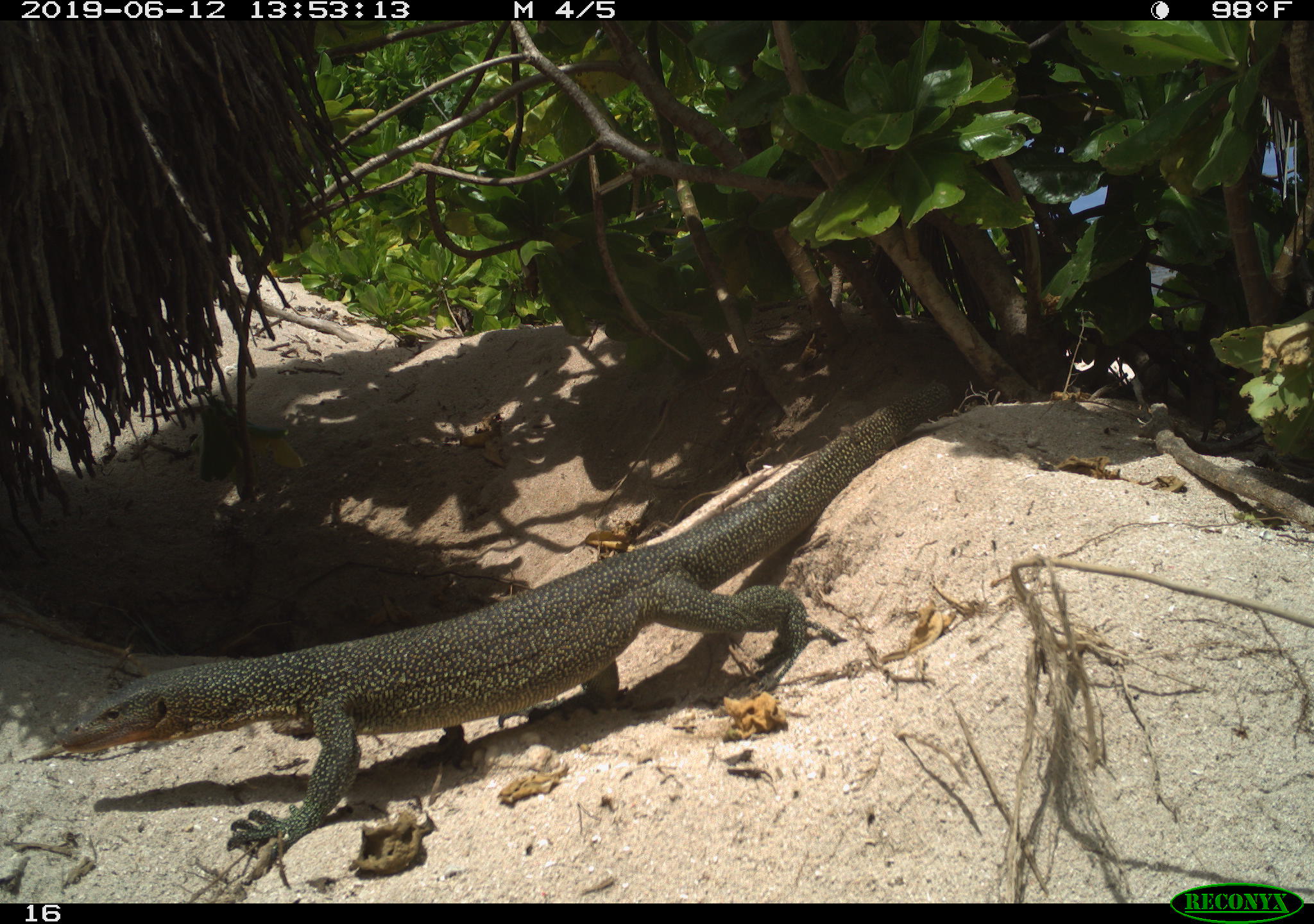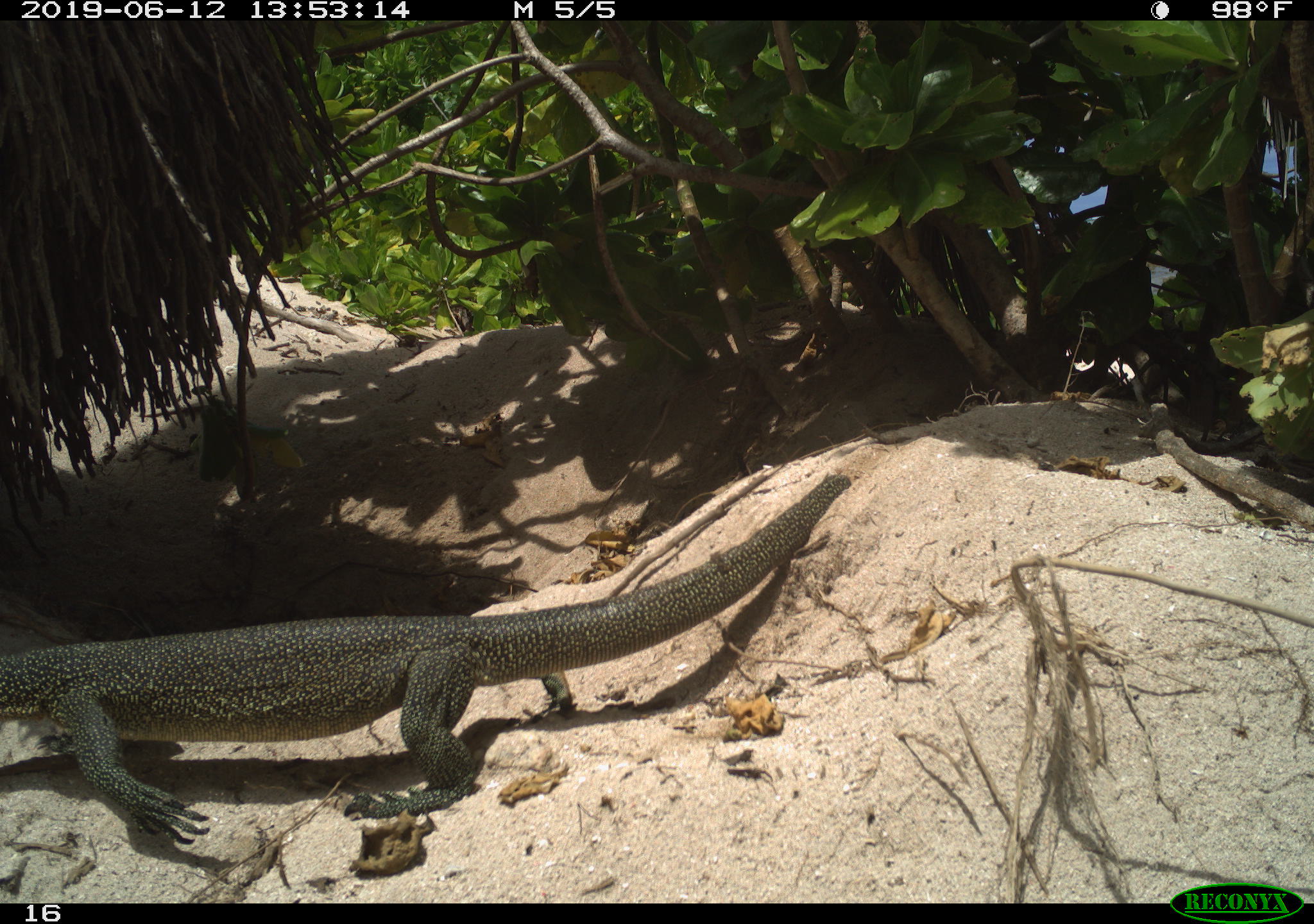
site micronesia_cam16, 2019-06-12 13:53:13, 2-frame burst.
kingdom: Animalia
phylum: Chordata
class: Reptilia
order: Squamata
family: Varanidae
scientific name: Varanidae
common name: monitor lizard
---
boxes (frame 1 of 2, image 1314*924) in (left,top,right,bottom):
monitor lizard: (51,395,901,887)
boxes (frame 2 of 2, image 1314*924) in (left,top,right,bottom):
monitor lizard: (0,460,849,855)